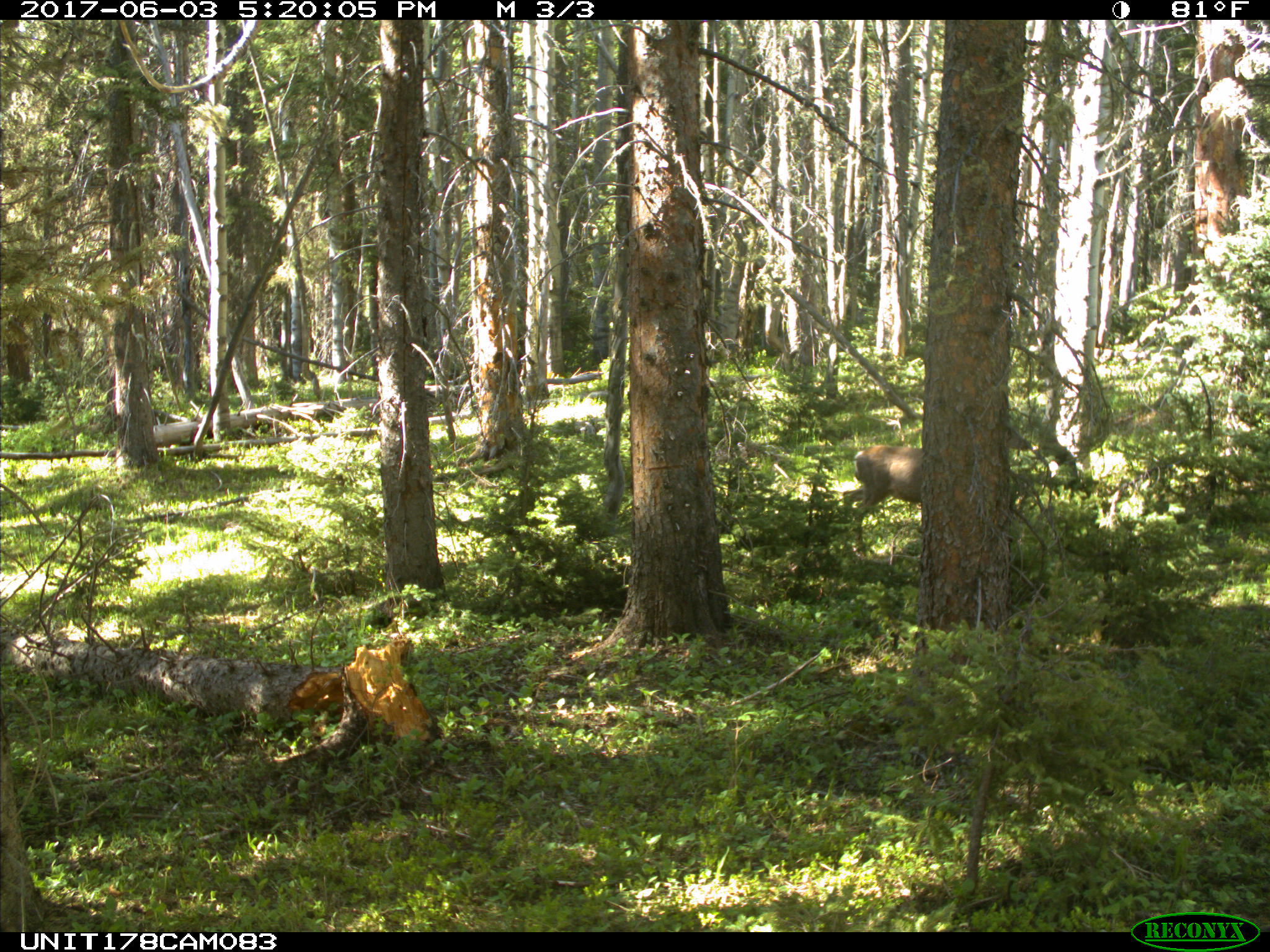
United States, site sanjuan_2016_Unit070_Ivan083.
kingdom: Animalia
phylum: Chordata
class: Mammalia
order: Artiodactyla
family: Cervidae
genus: Odocoileus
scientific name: Odocoileus hemionus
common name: mule deer